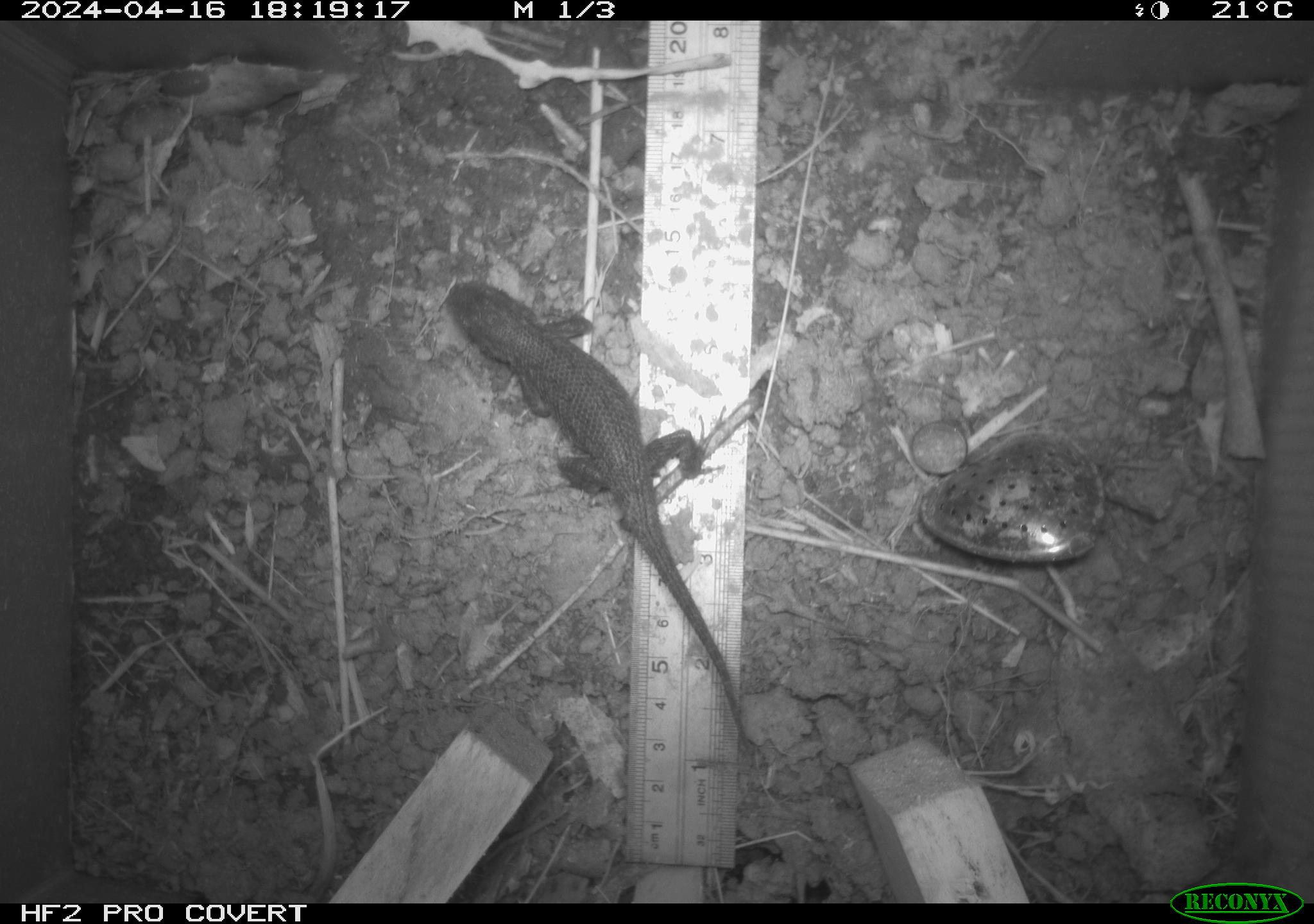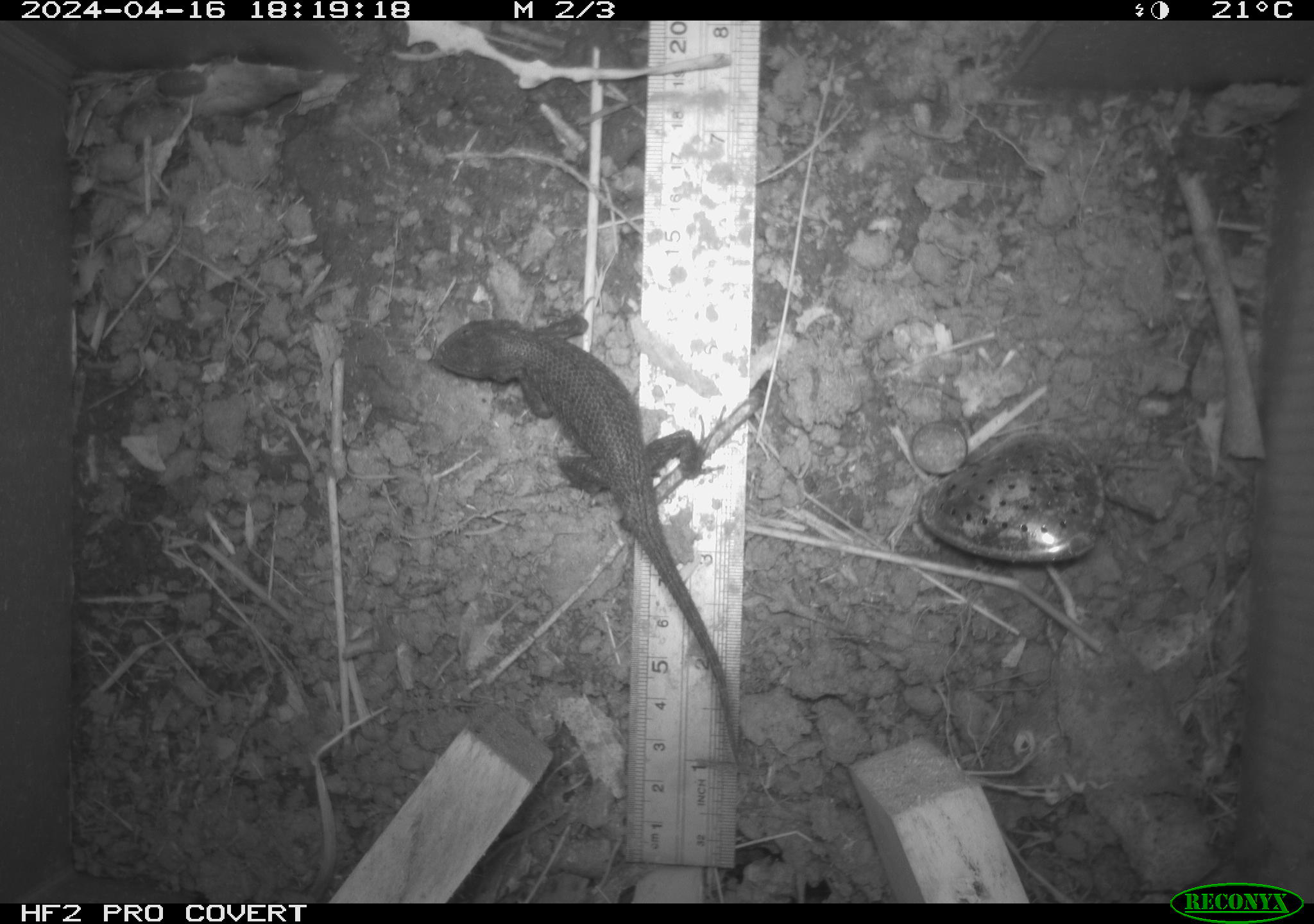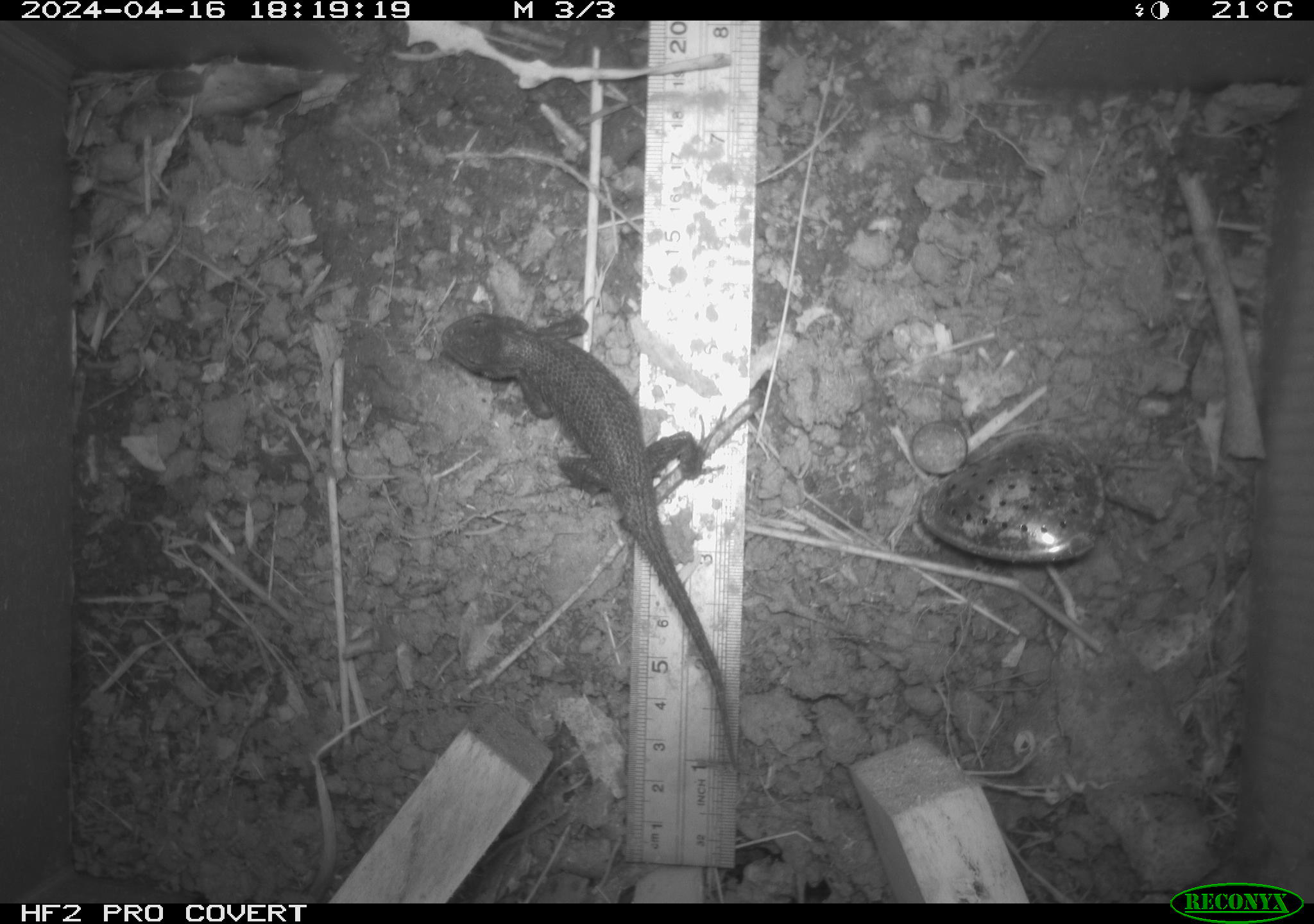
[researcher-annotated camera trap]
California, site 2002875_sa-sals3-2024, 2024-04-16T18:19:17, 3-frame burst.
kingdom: Animalia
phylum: Chordata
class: Reptilia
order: Squamata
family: Phrynosomatidae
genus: Sceloporus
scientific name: Sceloporus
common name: spiny lizards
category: sceloporus species